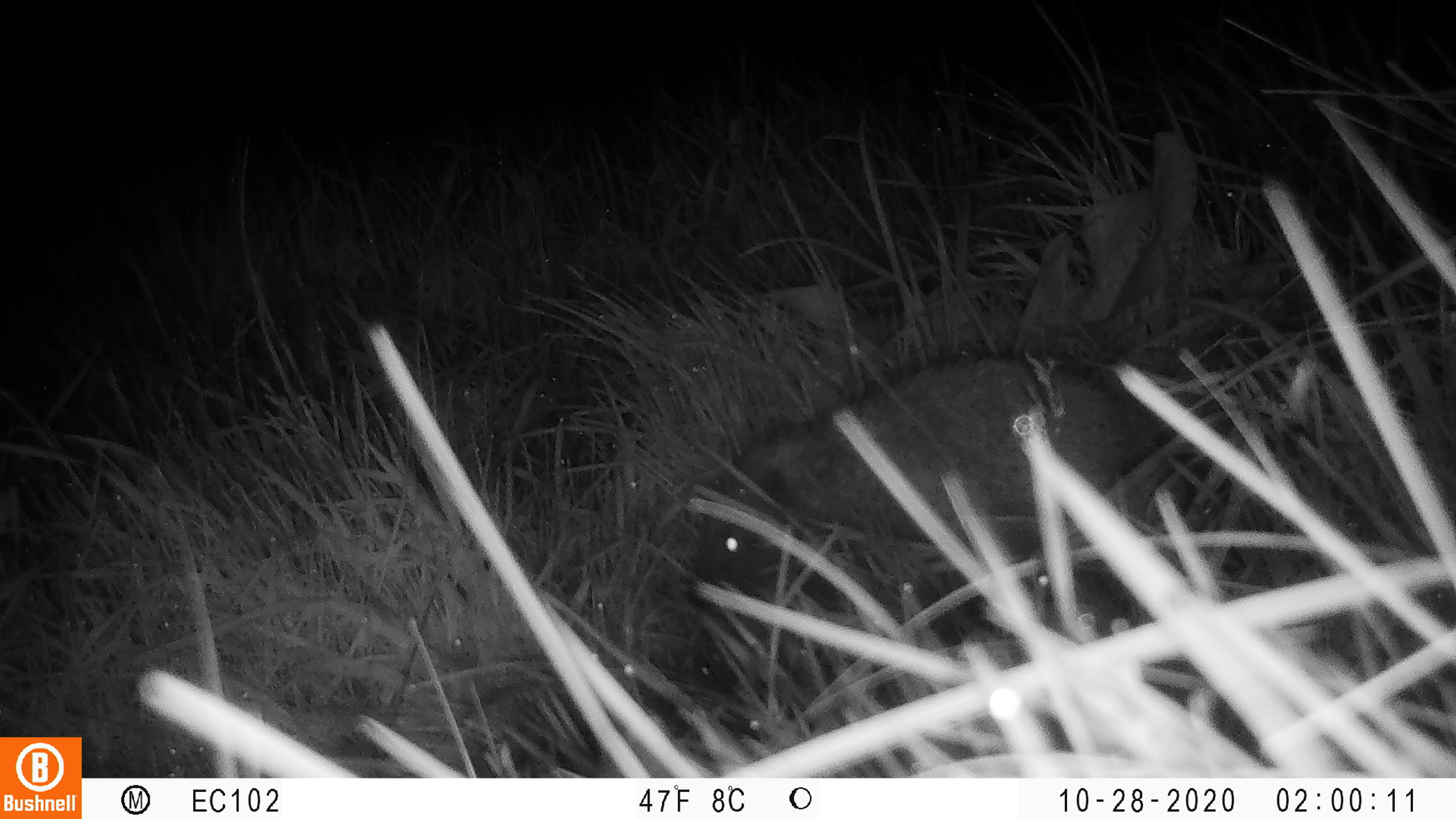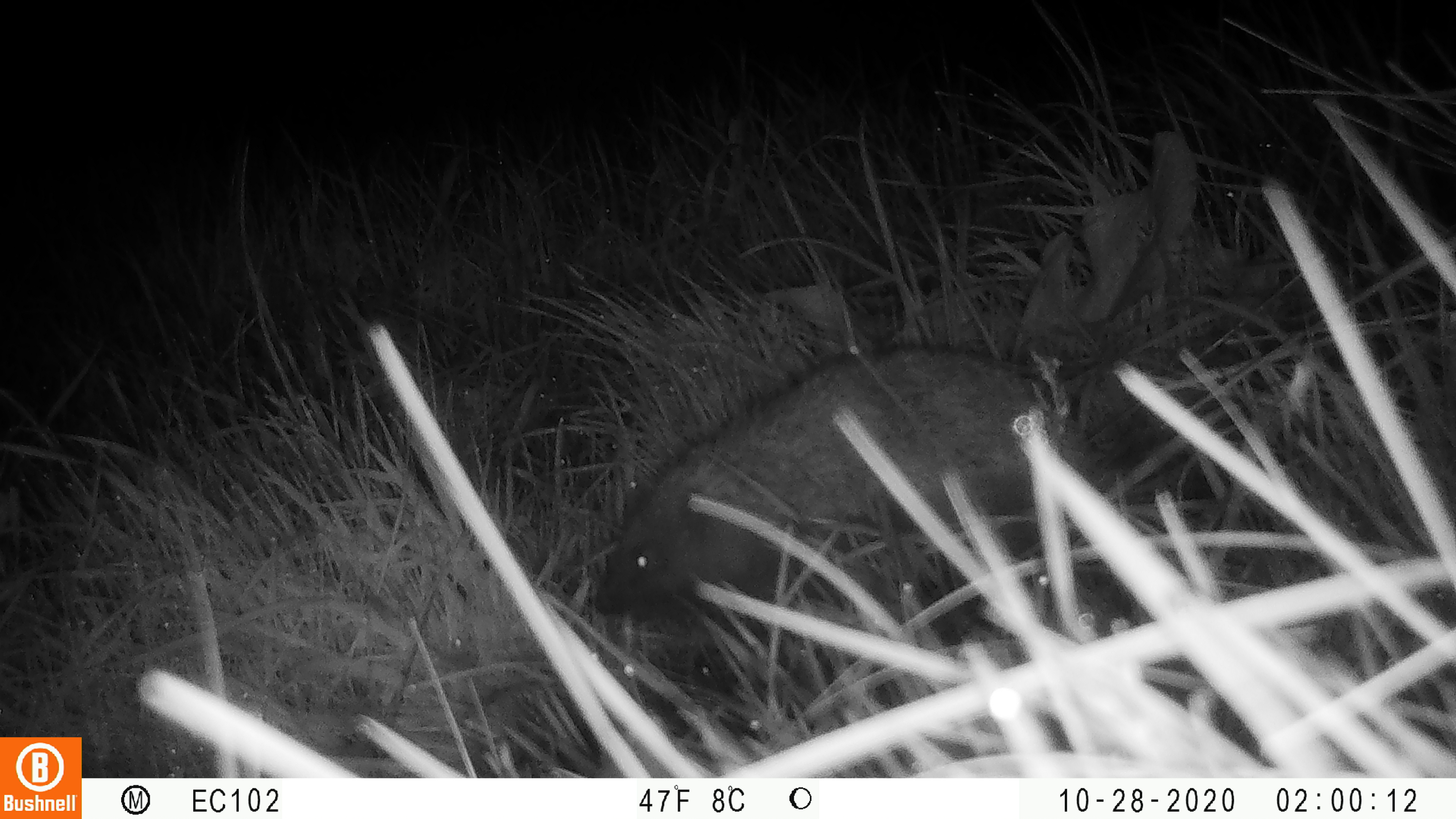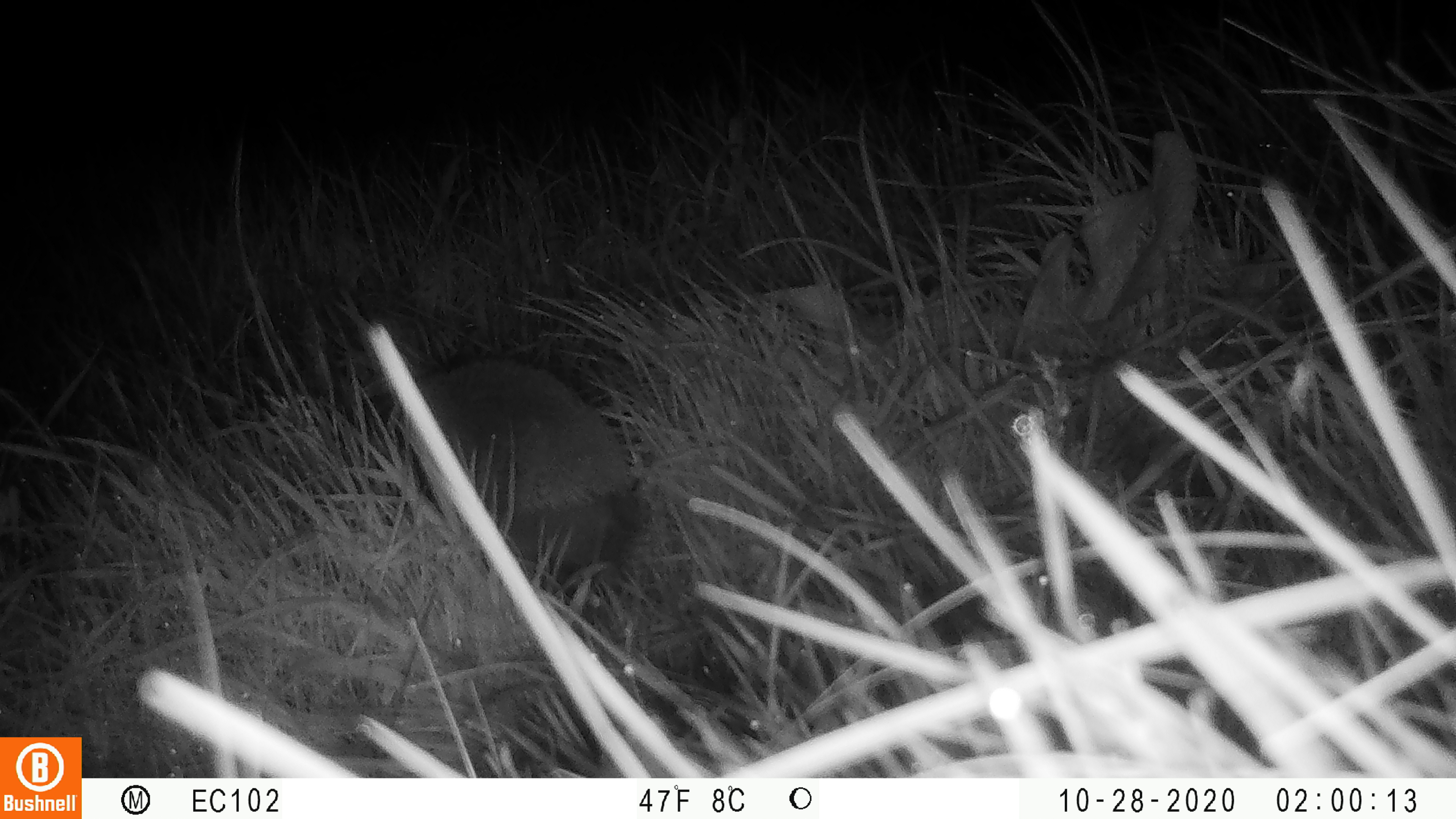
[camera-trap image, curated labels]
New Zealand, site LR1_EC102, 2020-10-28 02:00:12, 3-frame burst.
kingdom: Animalia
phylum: Chordata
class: Mammalia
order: Eulipotyphla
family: Erinaceidae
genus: Erinaceus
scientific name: Erinaceus europaeus europaeus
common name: european hedgehog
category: hedgehog